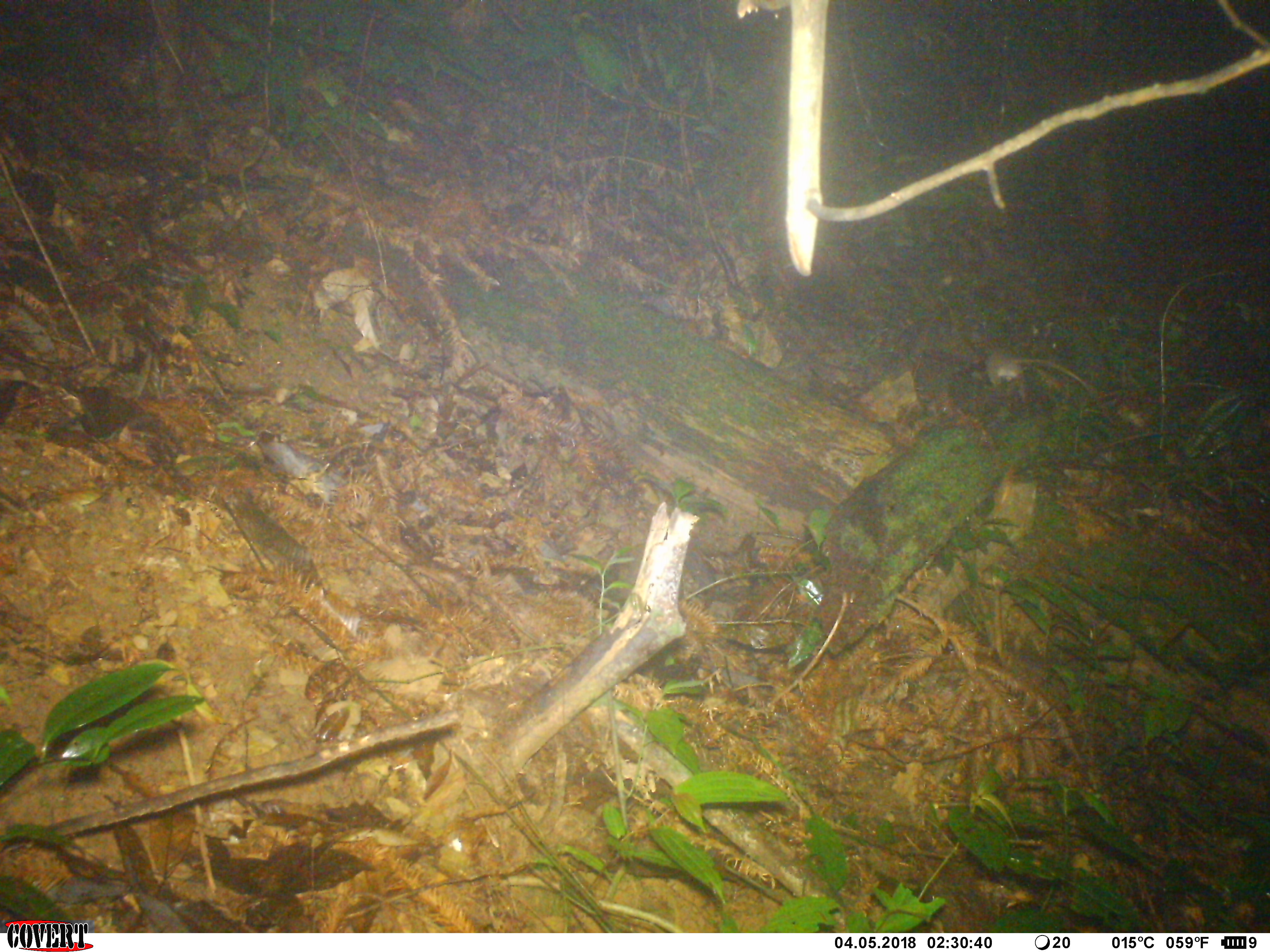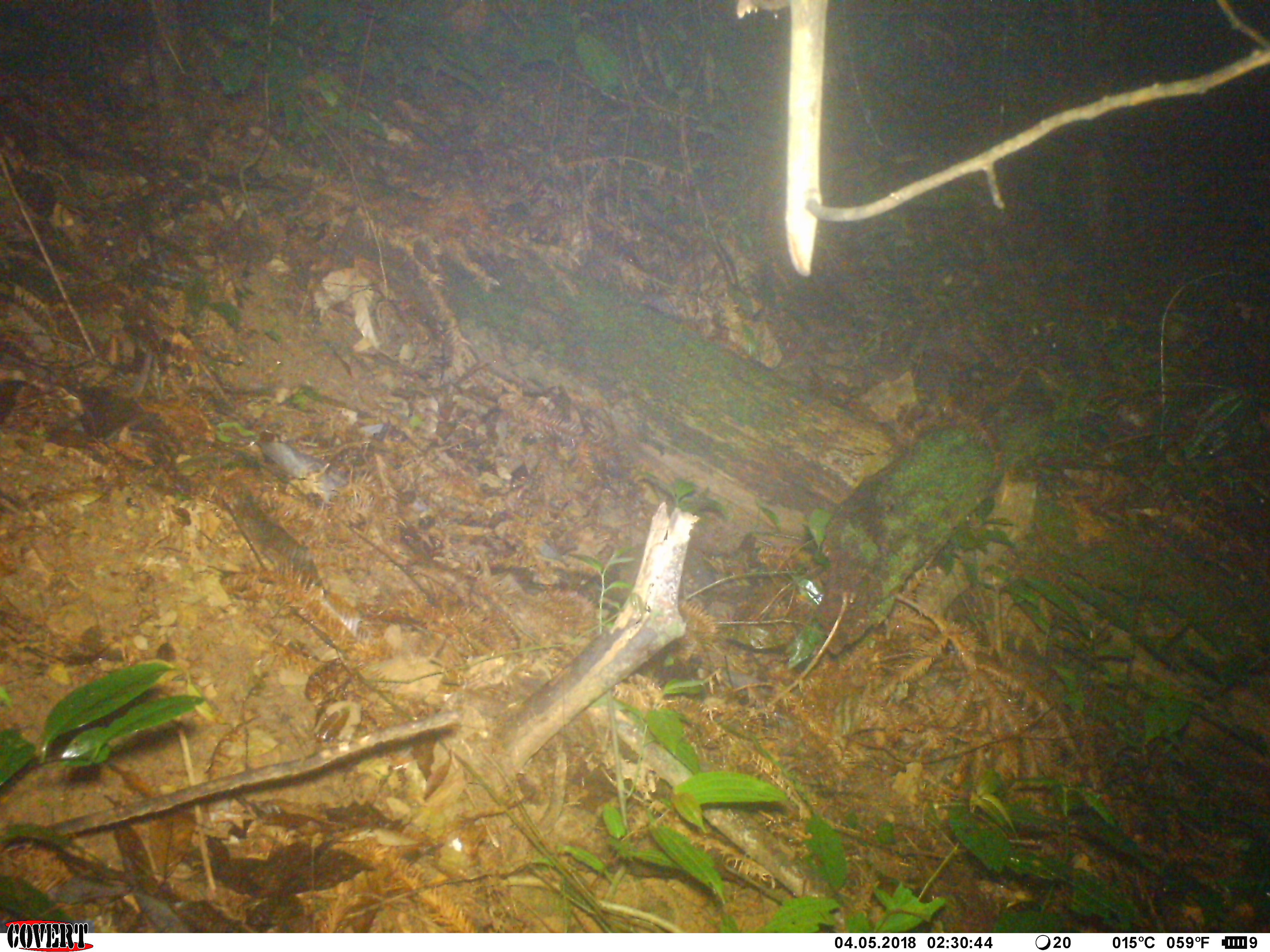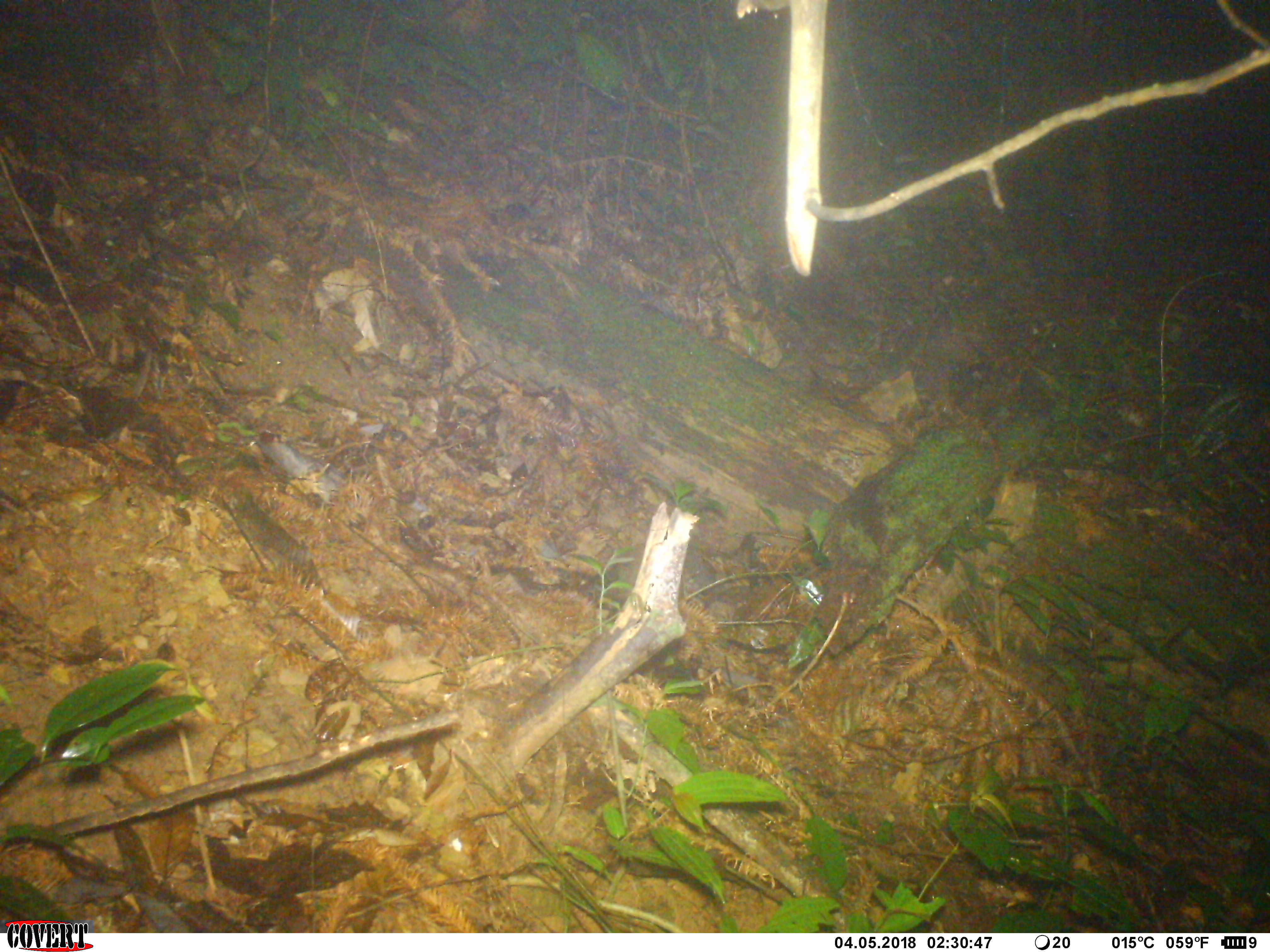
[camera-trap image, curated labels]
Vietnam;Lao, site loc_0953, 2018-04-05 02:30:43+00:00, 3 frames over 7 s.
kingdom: Animalia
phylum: Chordata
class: Mammalia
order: Rodentia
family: Muridae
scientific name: Muridae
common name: old-world mice and rats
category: unidentified murid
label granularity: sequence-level